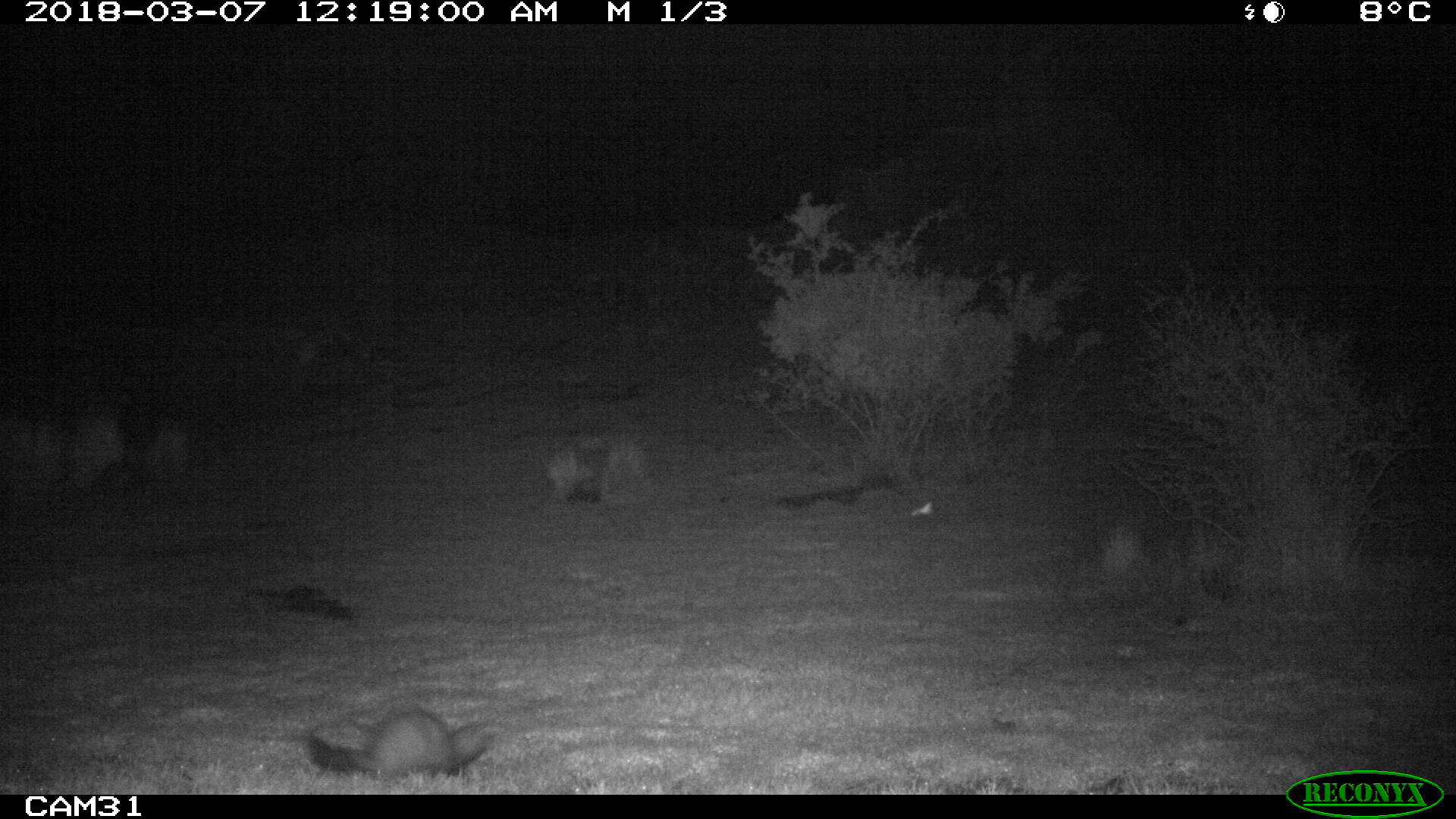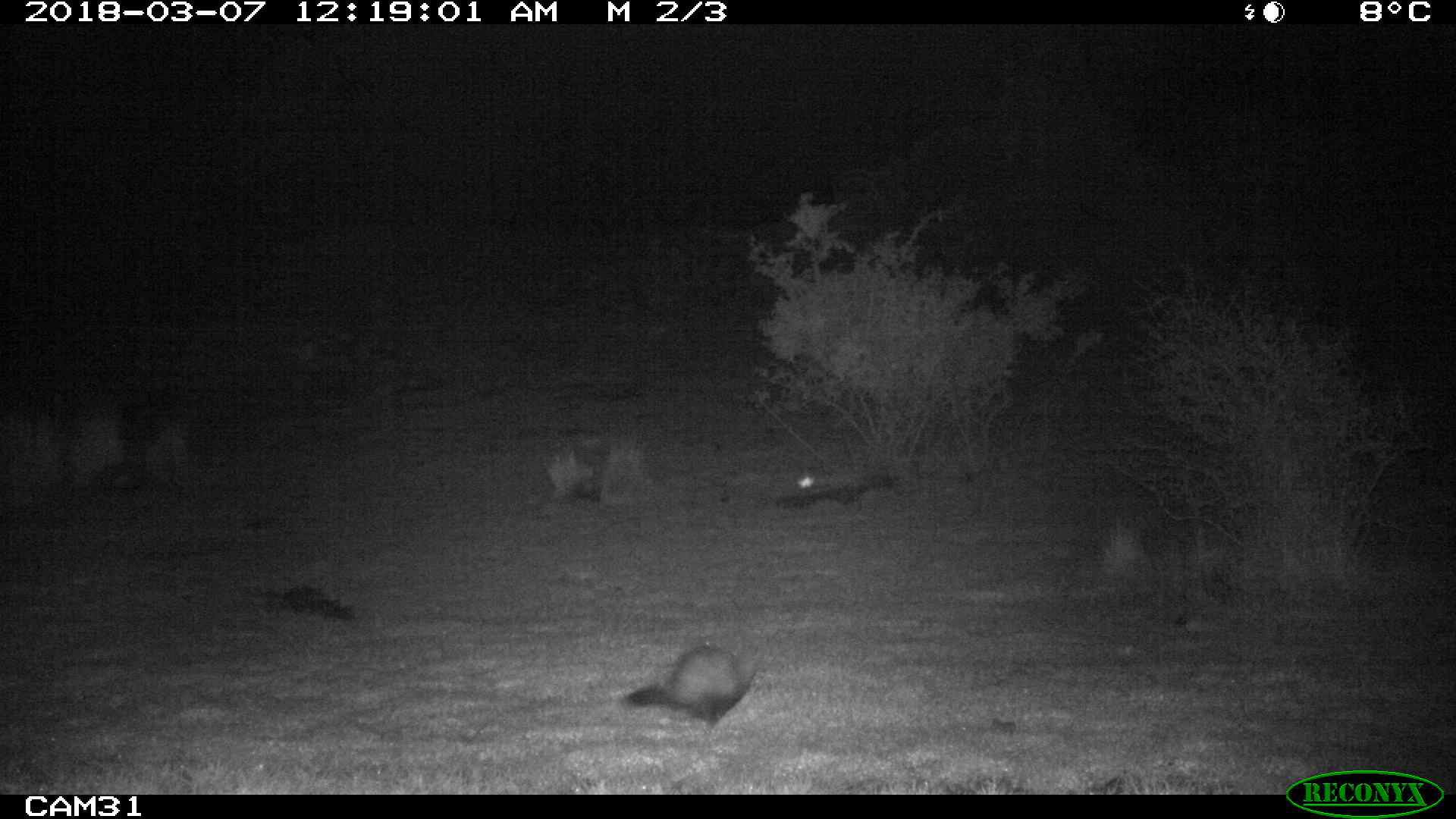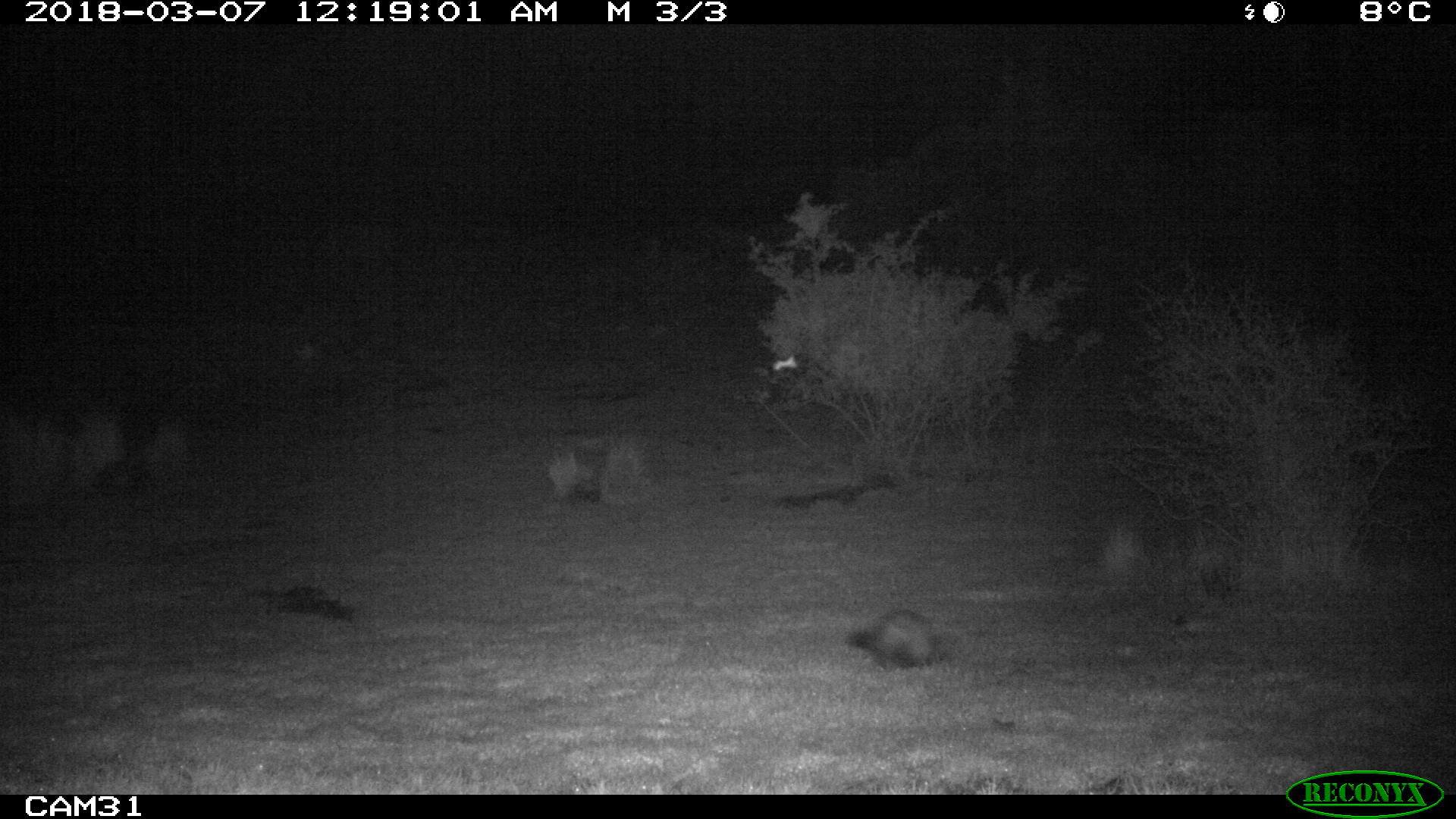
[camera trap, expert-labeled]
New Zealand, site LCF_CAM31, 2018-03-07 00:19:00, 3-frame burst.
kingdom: Animalia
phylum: Chordata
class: Mammalia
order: Carnivora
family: Mustelidae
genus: Mustela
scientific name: Mustela furo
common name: ferret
Ferret (Mustela furo).